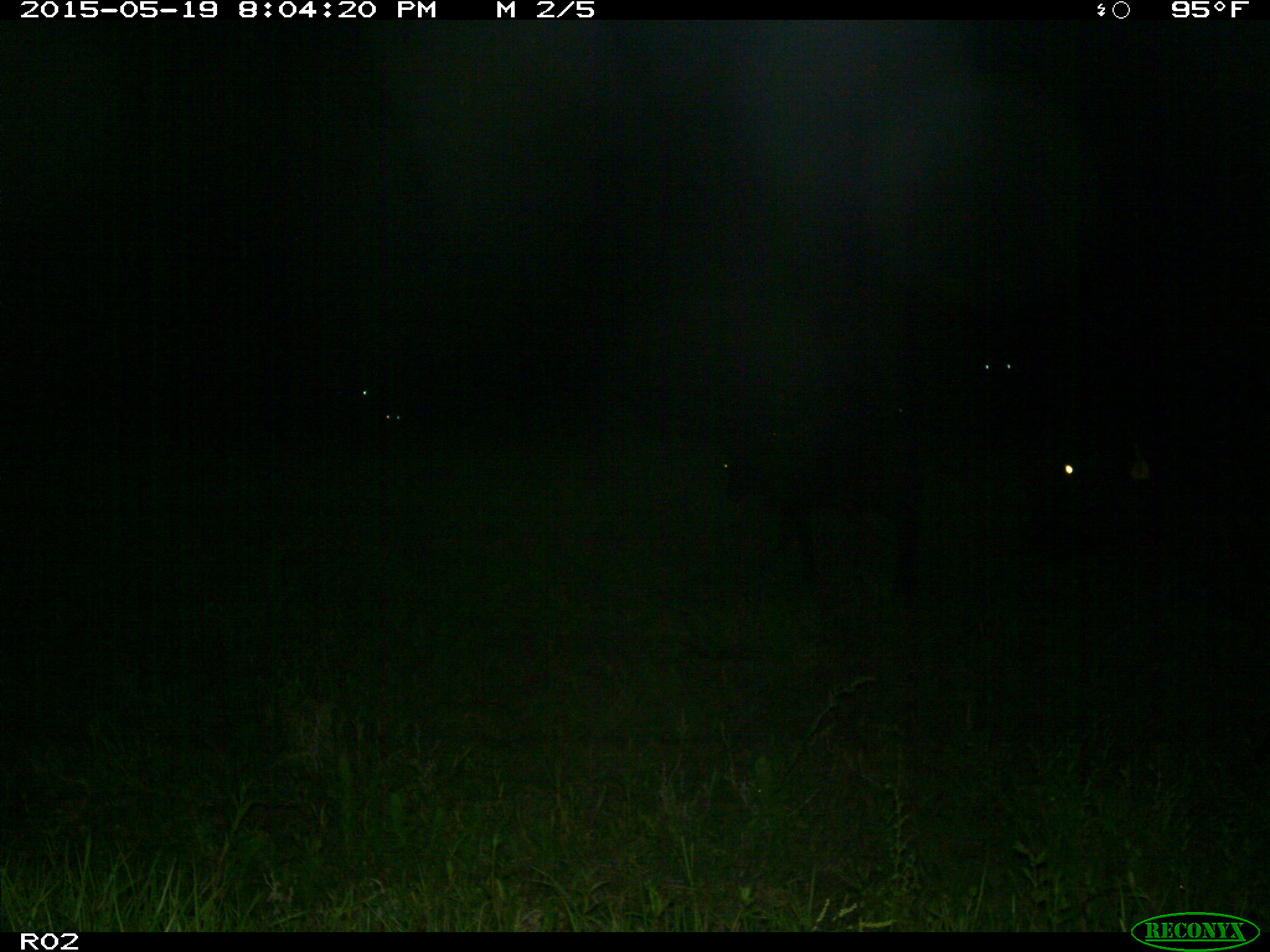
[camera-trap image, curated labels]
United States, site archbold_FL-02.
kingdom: Animalia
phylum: Chordata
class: Mammalia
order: Artiodactyla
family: Bovidae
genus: Bos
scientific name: Bos taurus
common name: domestic cow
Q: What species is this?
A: Bos taurus (domestic cow).